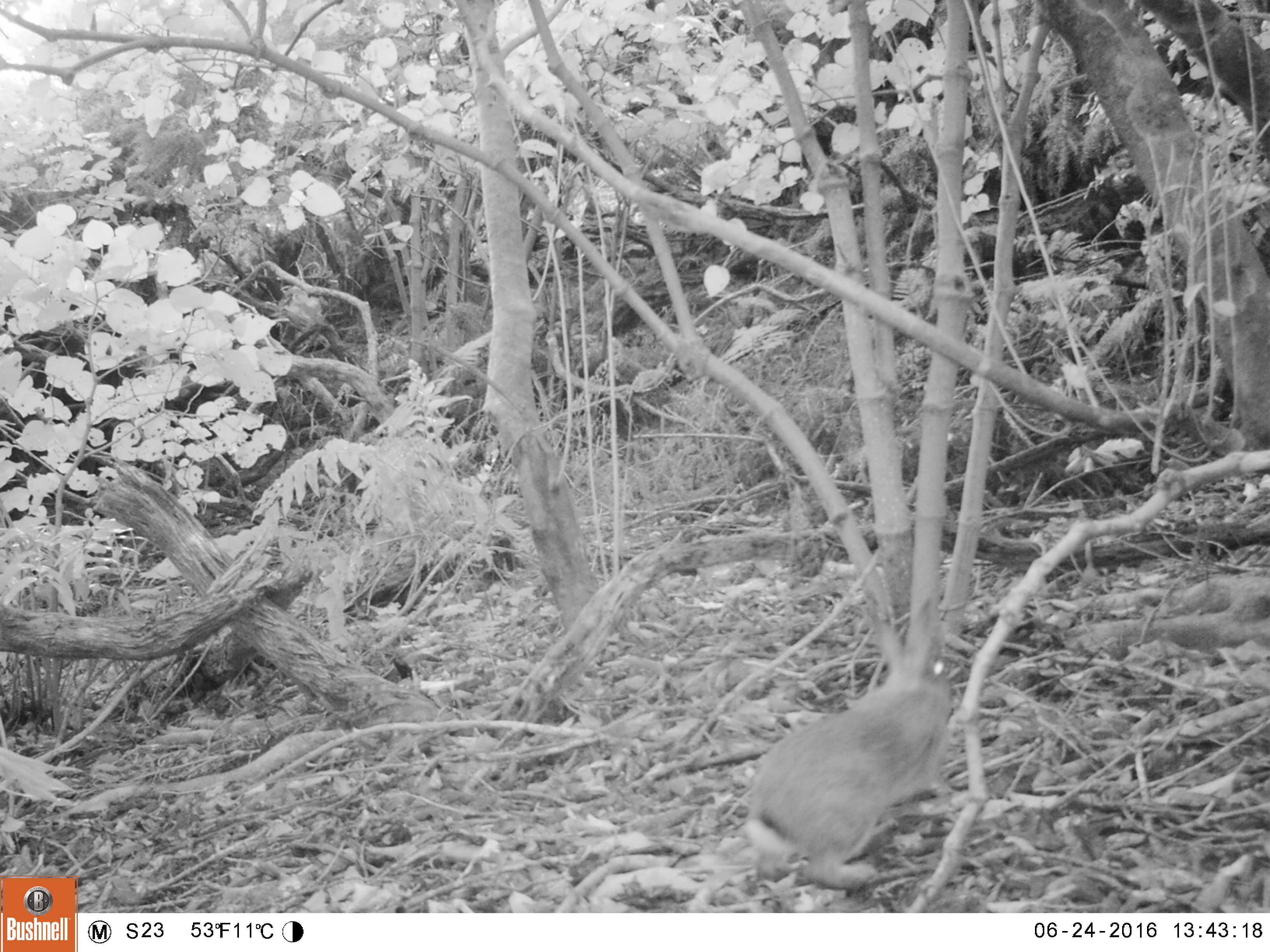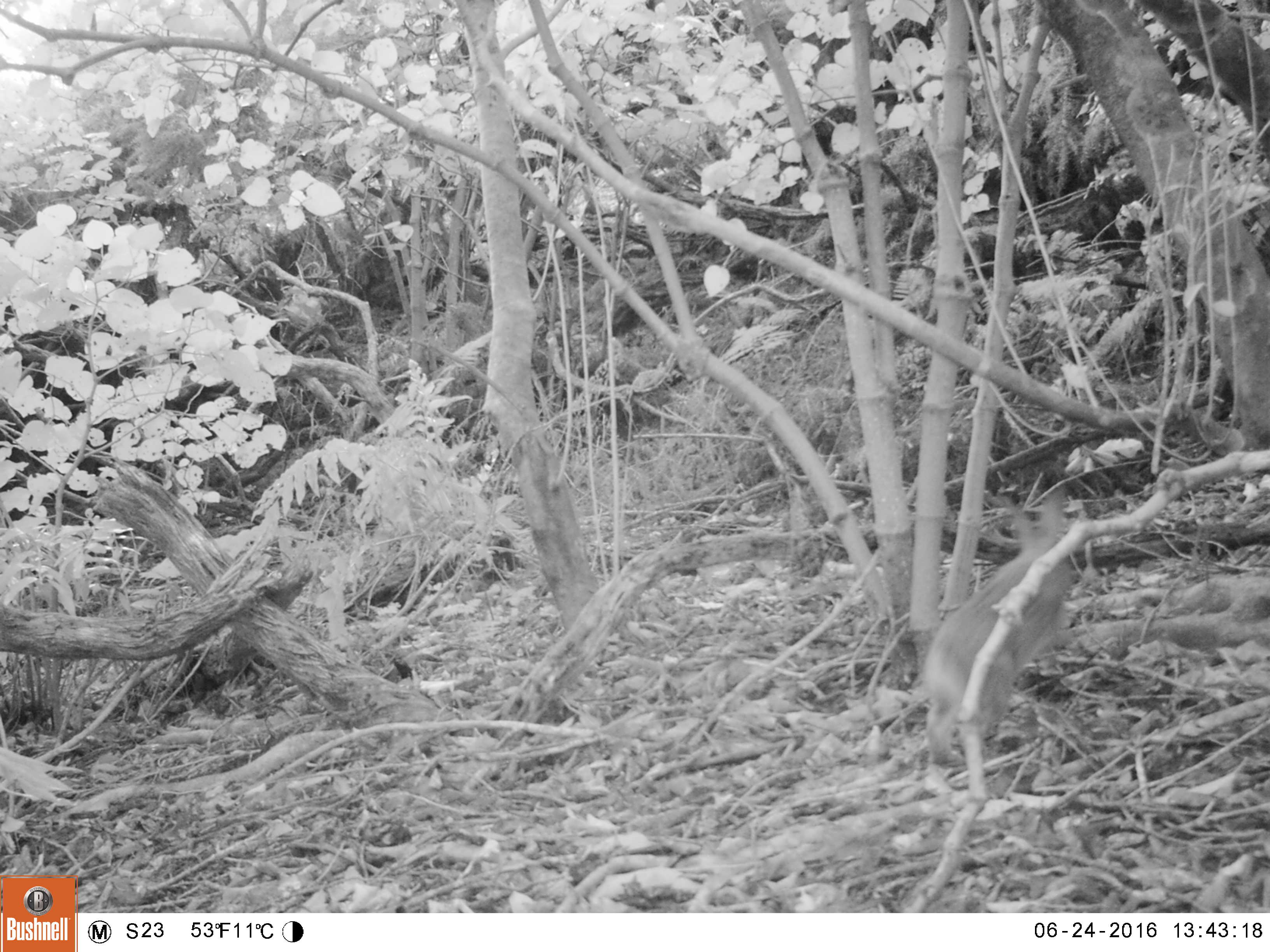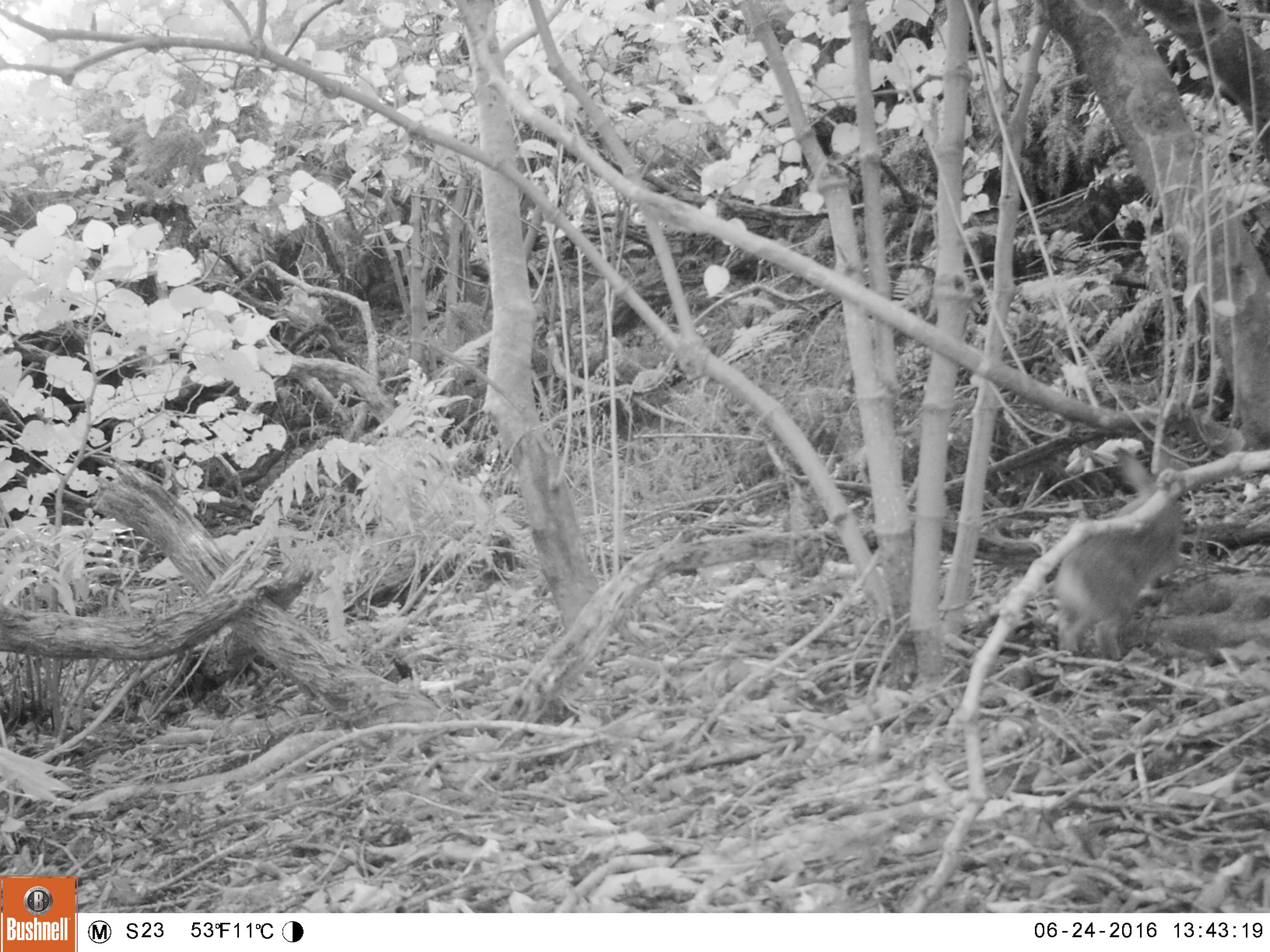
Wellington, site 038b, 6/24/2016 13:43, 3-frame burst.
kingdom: Animalia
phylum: Chordata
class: Mammalia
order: Lagomorpha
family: Leporidae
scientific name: Leporidae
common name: rabbit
Rabbit (Leporidae).